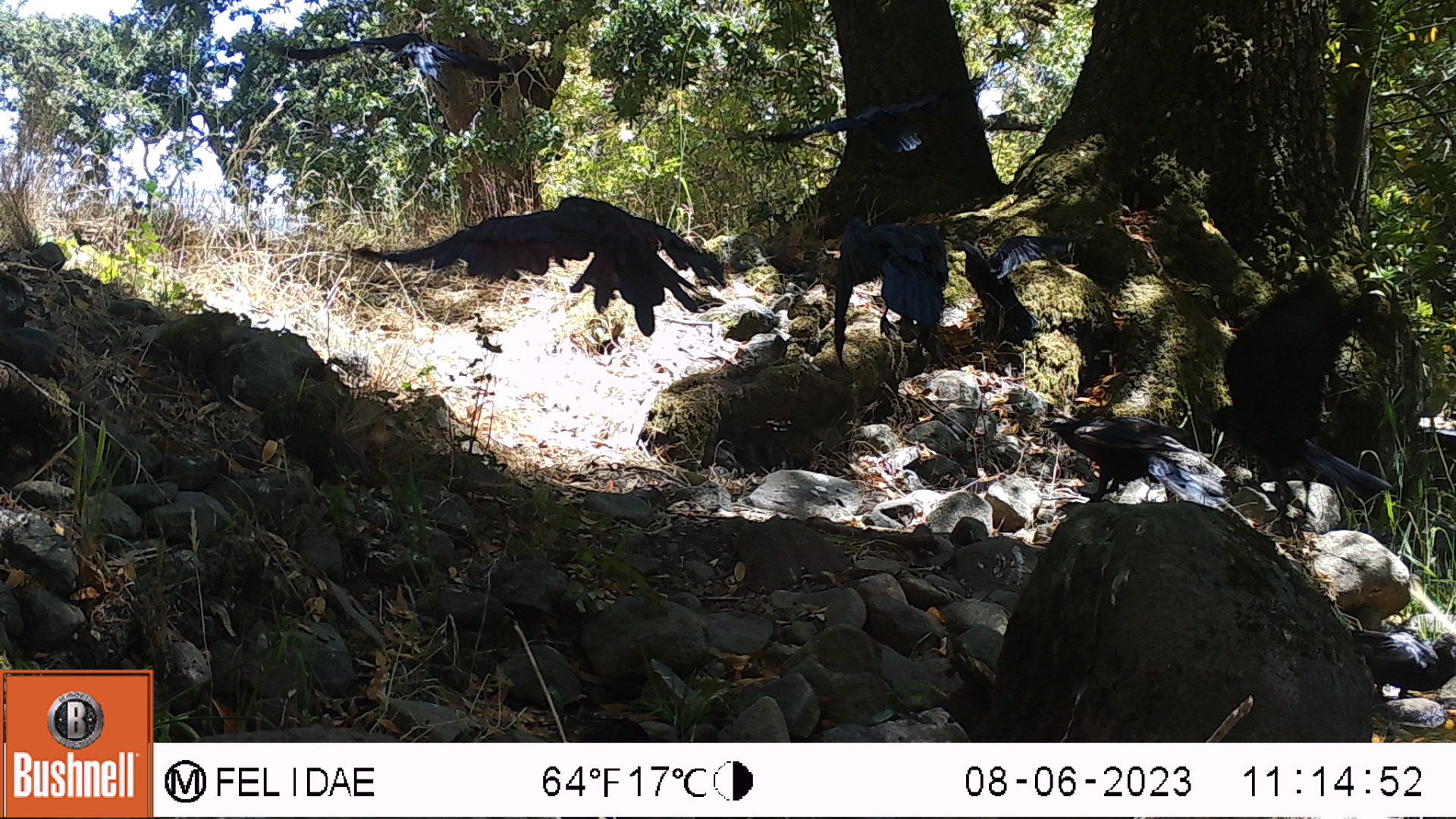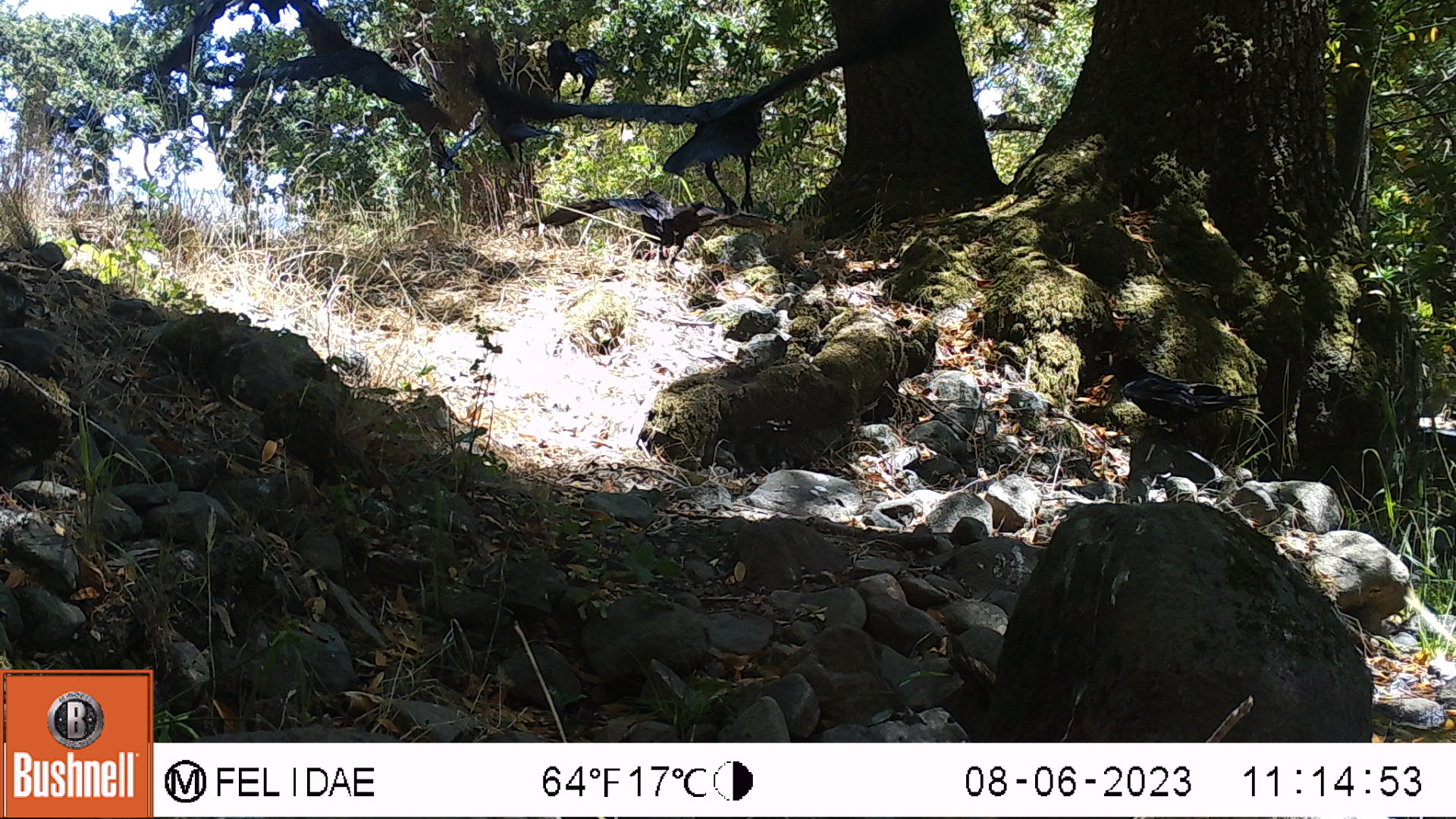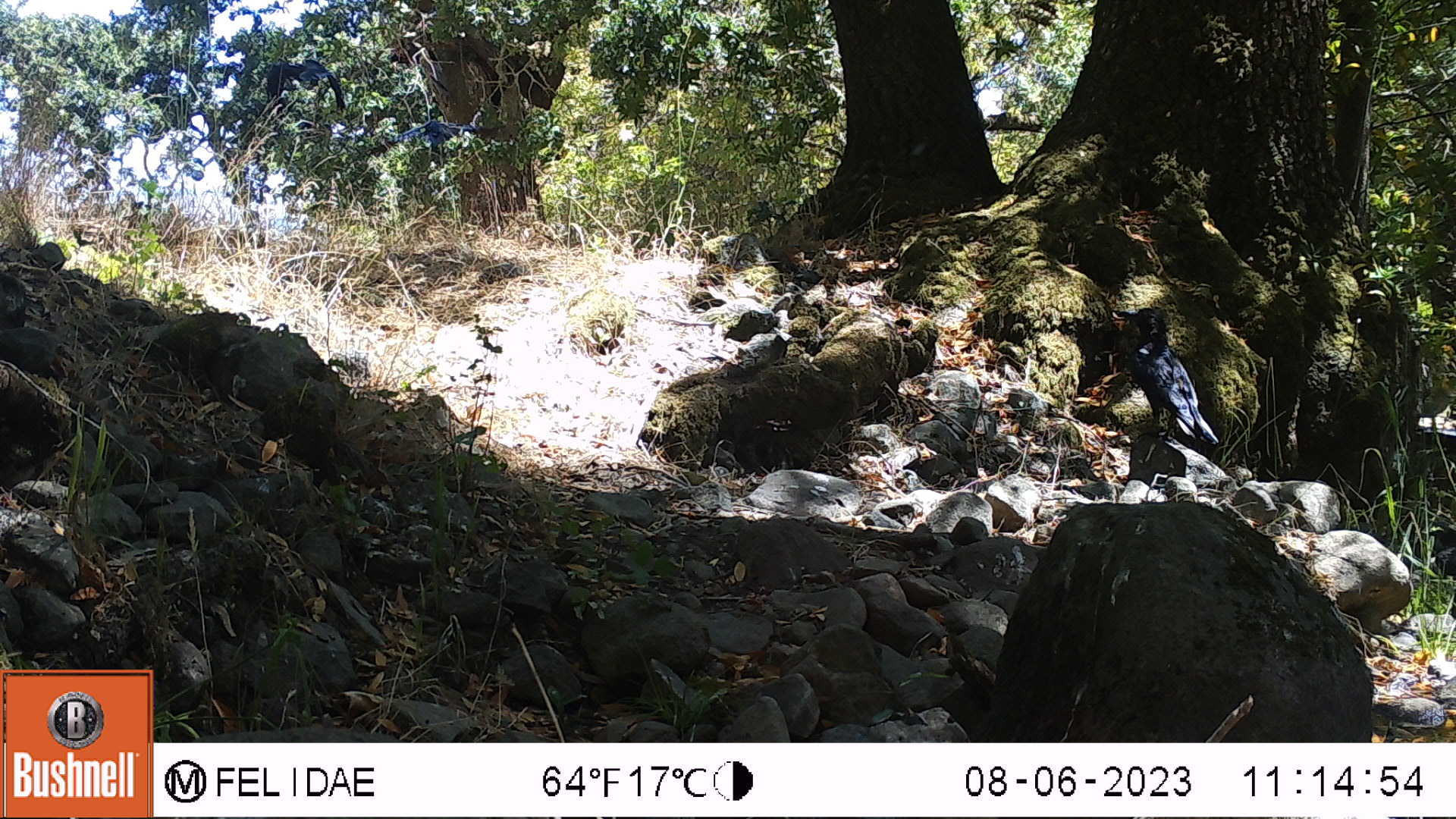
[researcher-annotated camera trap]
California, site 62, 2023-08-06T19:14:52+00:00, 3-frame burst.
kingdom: Animalia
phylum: Chordata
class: Aves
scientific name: Aves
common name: bird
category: unknown bird